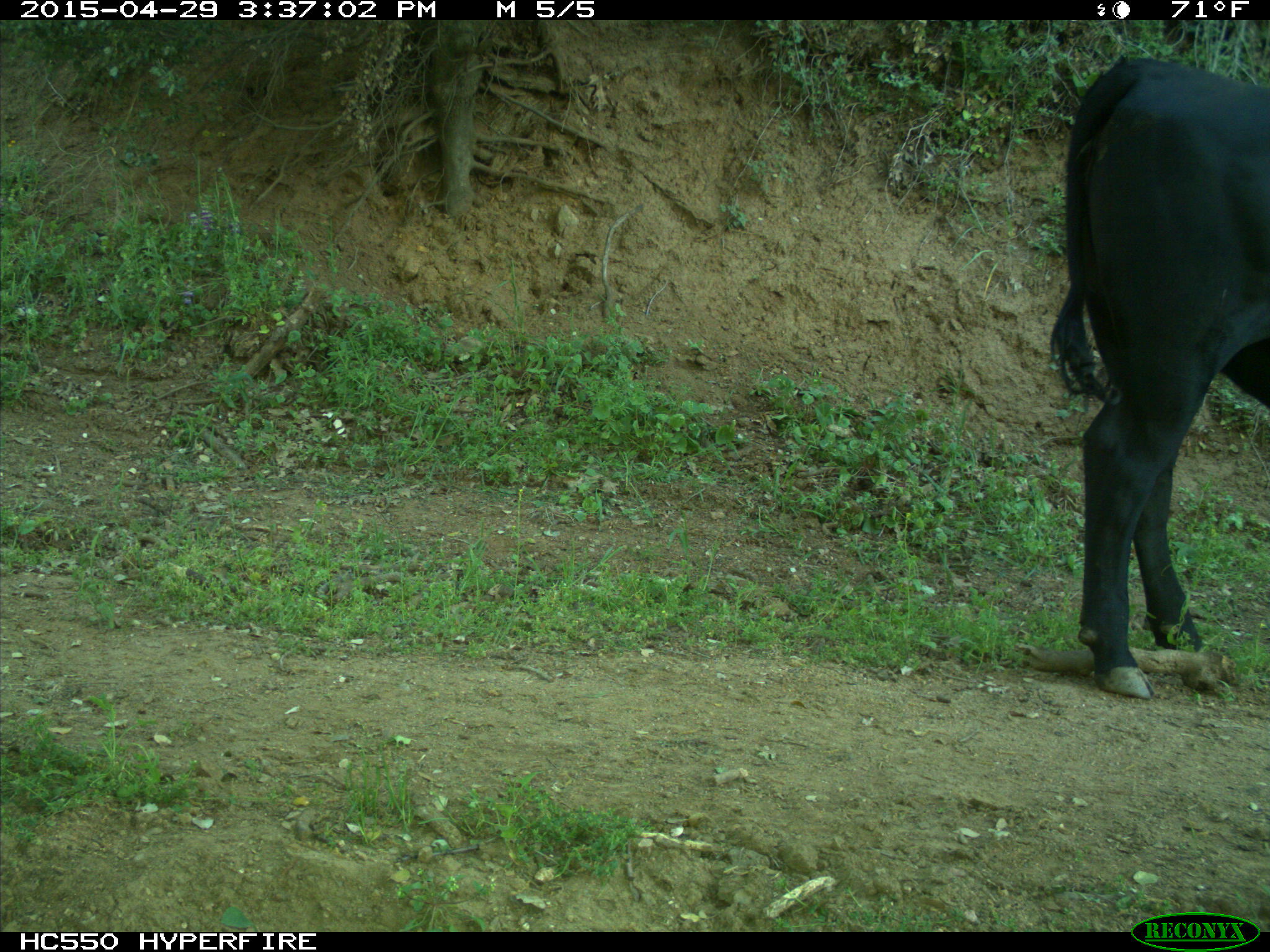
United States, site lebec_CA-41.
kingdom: Animalia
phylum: Chordata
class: Mammalia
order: Artiodactyla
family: Bovidae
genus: Bos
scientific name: Bos taurus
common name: domestic cow